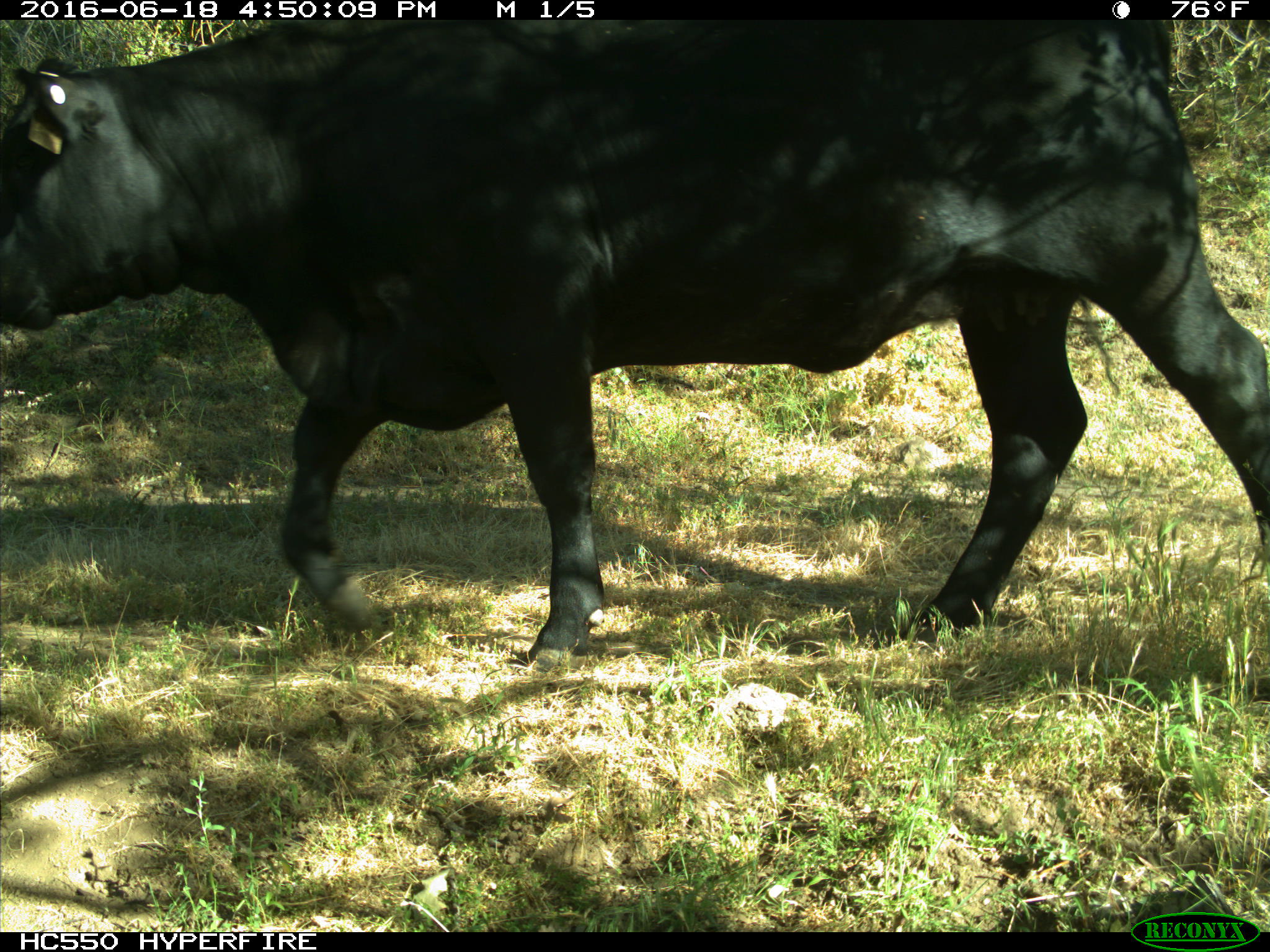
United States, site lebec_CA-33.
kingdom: Animalia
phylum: Chordata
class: Mammalia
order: Artiodactyla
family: Bovidae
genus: Bos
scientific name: Bos taurus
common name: domestic cow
Bos taurus (domestic cow).